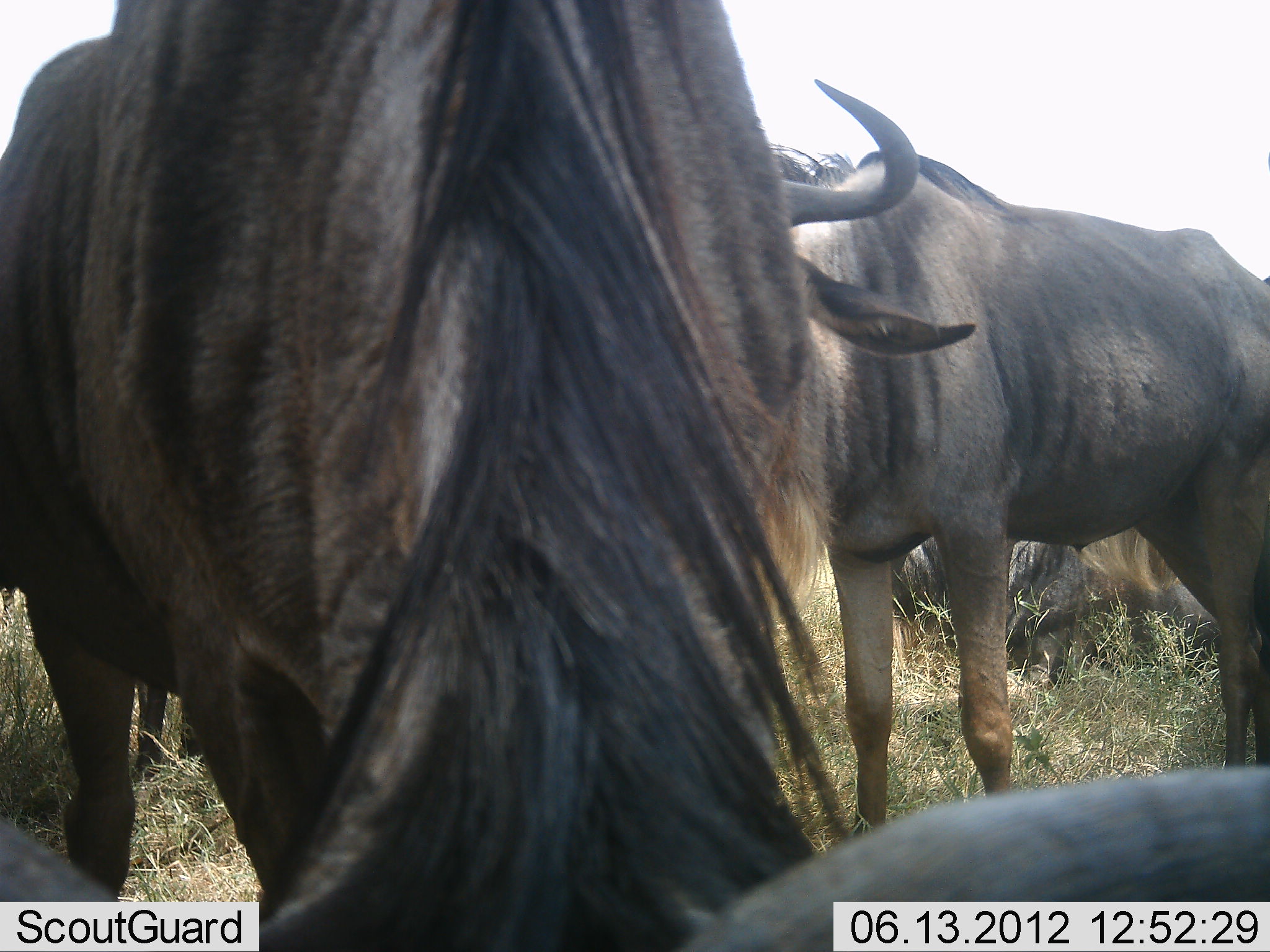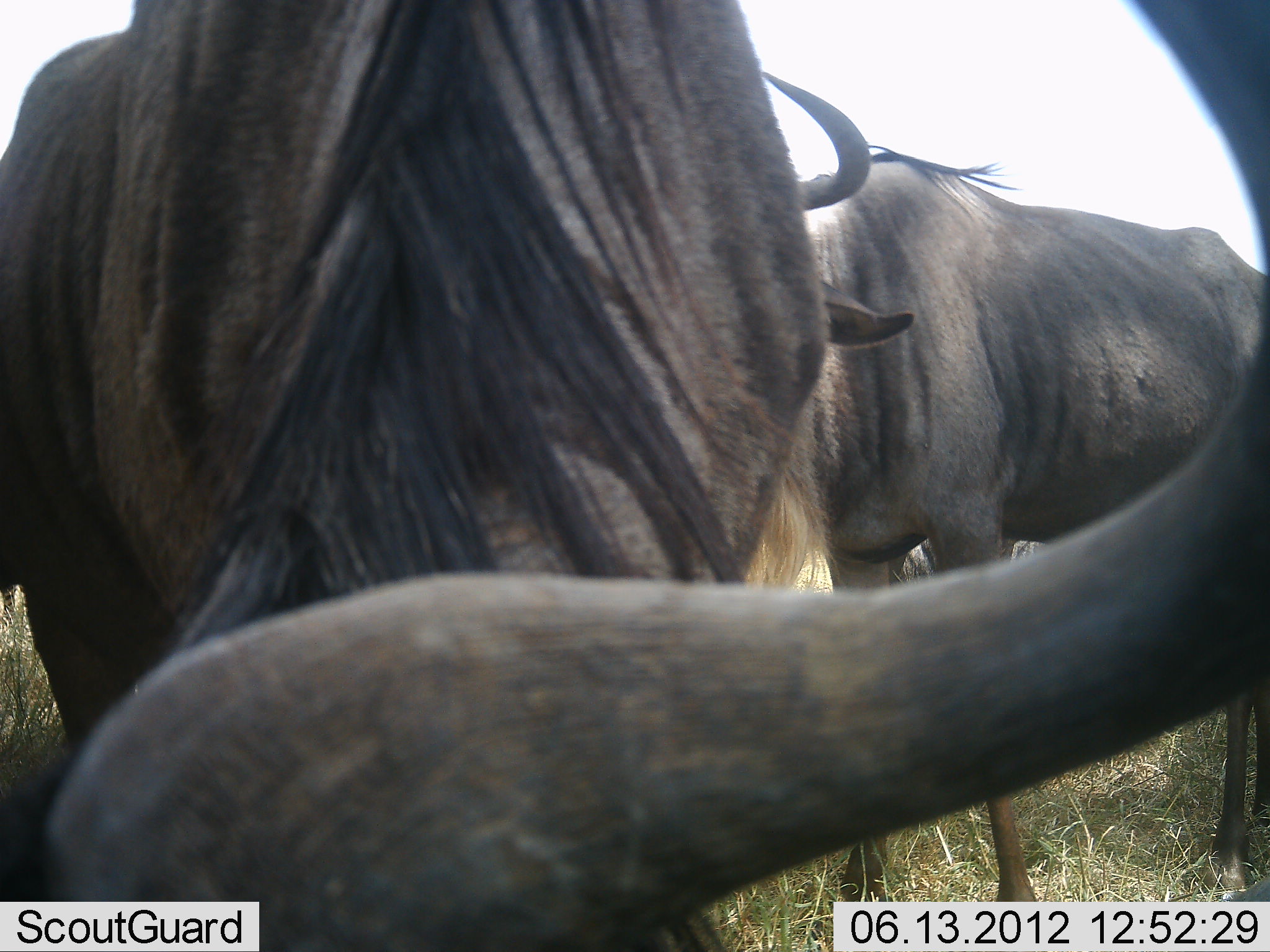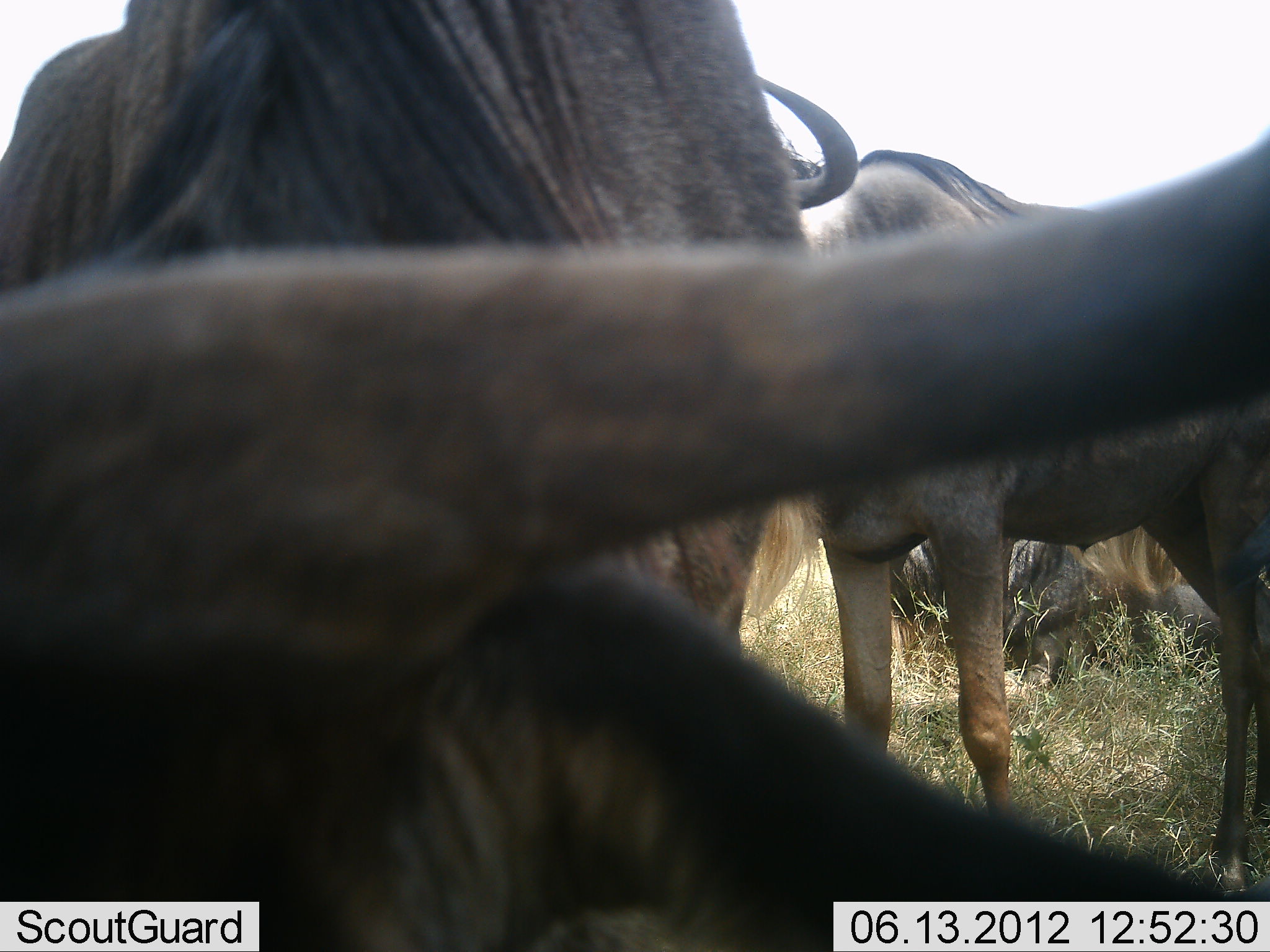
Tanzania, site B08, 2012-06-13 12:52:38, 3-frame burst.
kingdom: Animalia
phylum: Chordata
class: Mammalia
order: Artiodactyla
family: Bovidae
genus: Connochaetes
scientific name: Connochaetes taurinus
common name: blue wildebeest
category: wildebeest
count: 3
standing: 70%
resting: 20%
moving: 20%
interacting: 30%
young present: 0%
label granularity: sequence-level